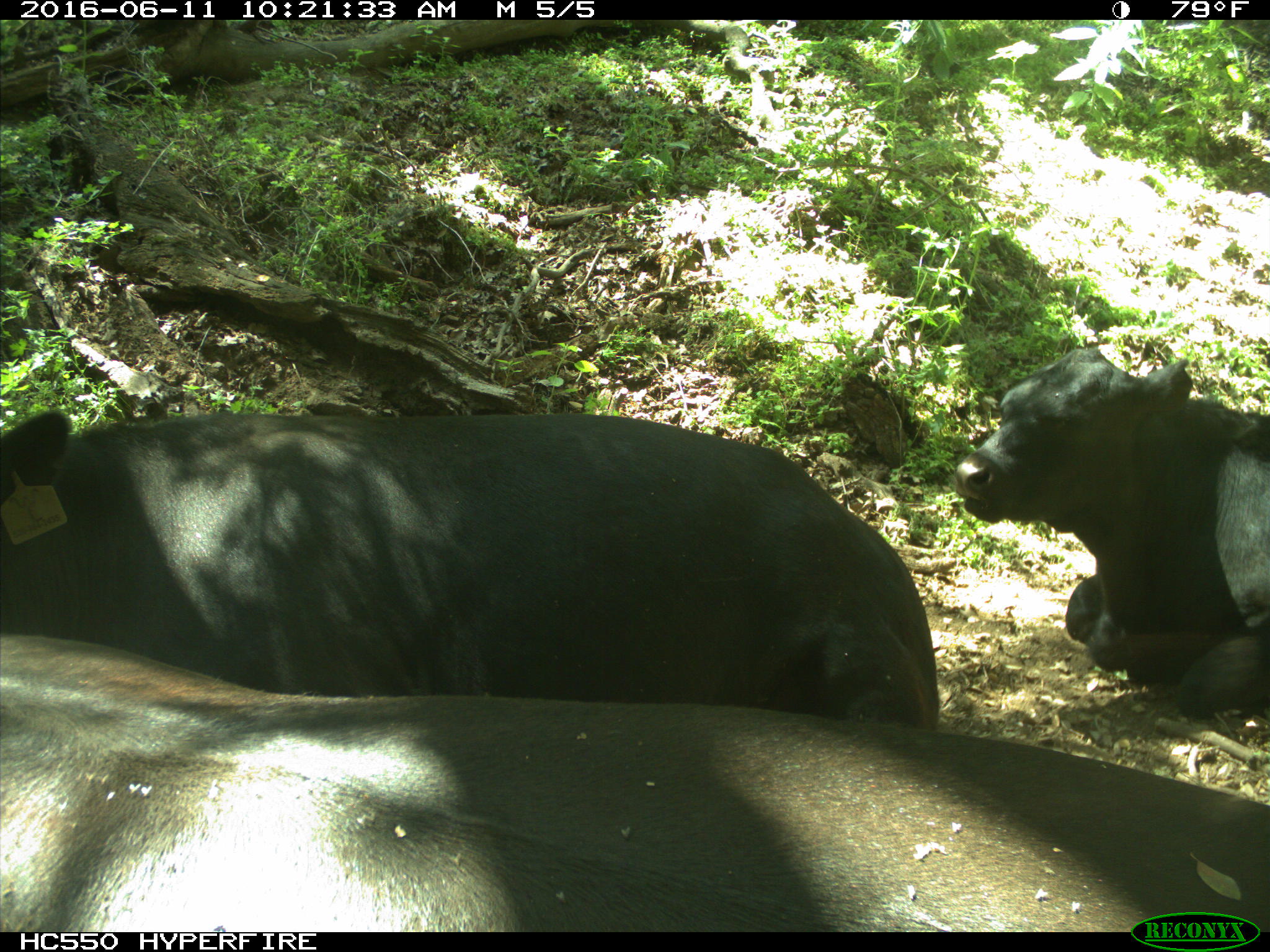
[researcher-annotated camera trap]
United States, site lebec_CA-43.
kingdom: Animalia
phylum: Chordata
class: Mammalia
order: Artiodactyla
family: Bovidae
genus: Bos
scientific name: Bos taurus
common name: domestic cow